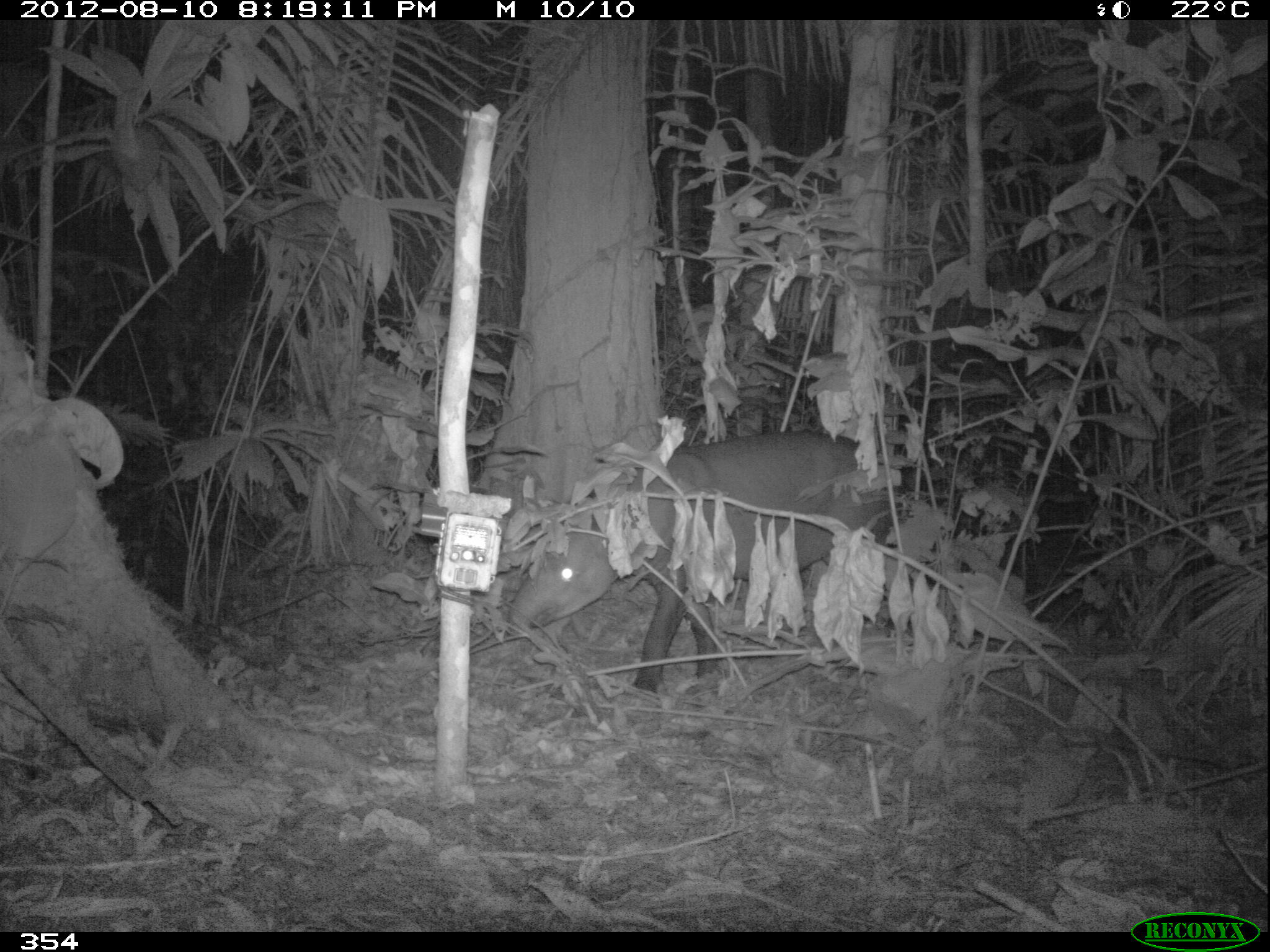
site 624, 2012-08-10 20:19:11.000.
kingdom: Animalia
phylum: Chordata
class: Mammalia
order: Perissodactyla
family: Tapiridae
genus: Tapirus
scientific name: Tapirus terrestris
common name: south american tapir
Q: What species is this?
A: Tapirus terrestris (south american tapir).